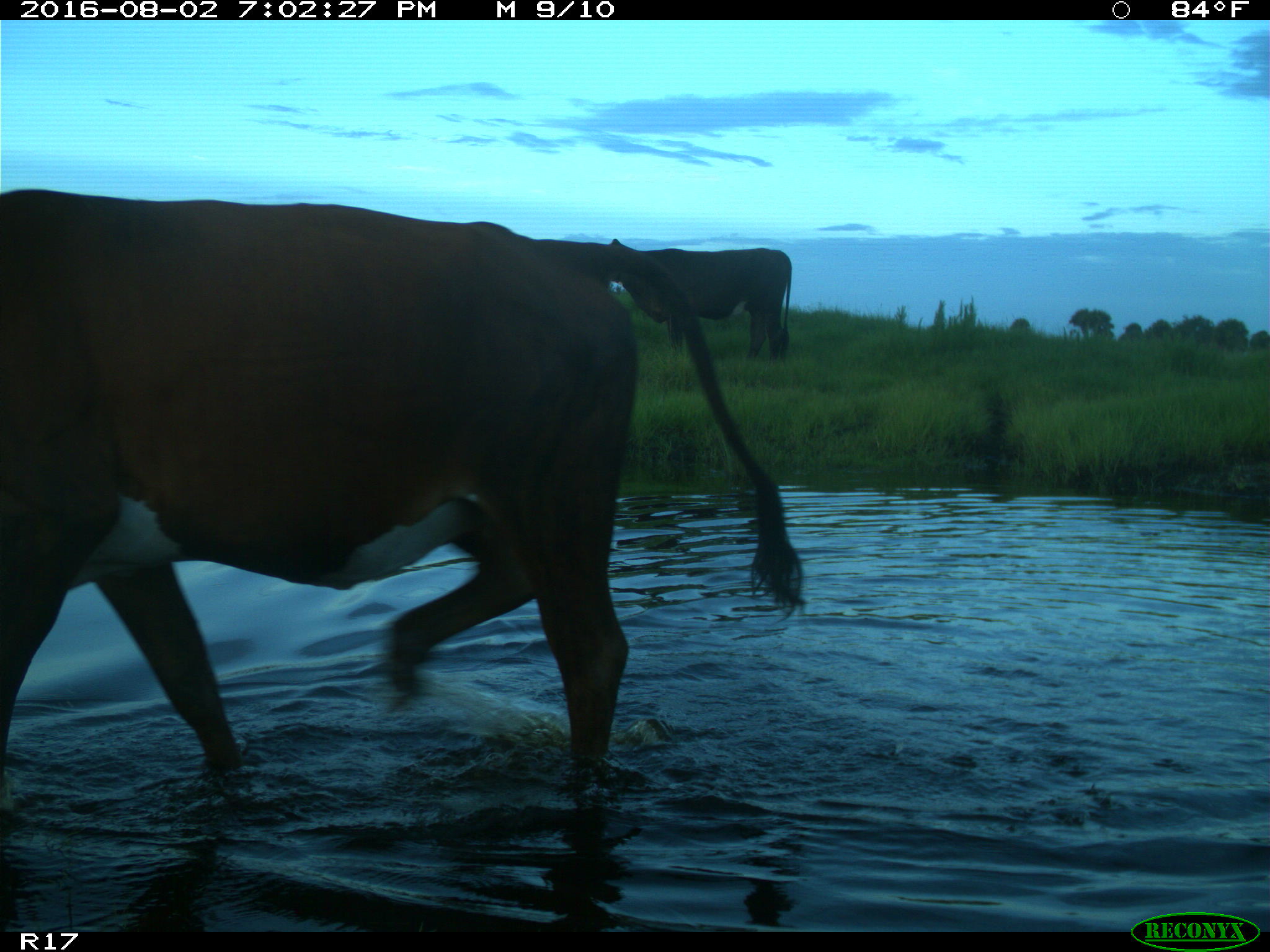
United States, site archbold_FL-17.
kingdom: Animalia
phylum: Chordata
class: Mammalia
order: Artiodactyla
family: Bovidae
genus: Bos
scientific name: Bos taurus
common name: domestic cow